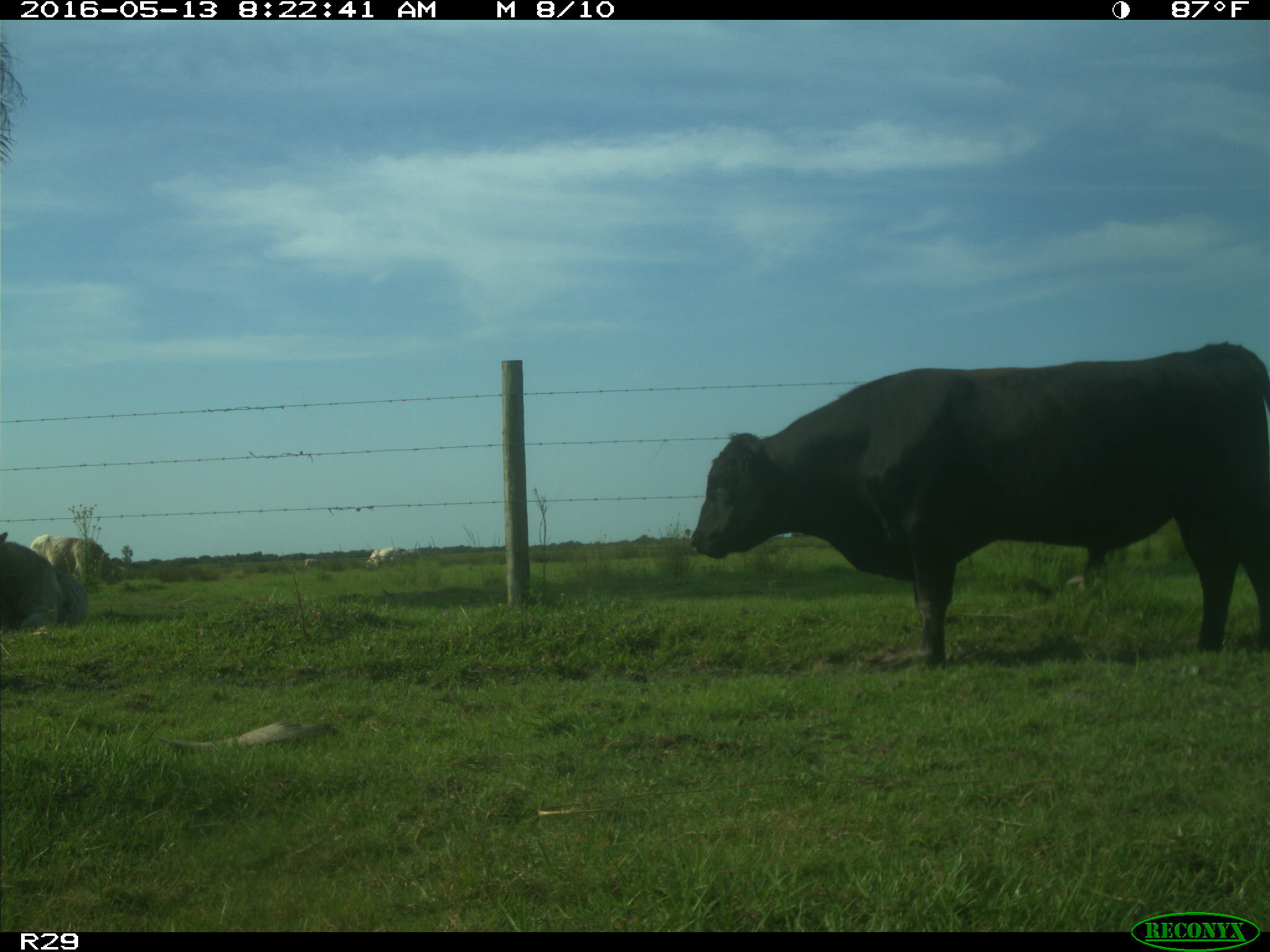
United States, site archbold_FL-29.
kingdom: Animalia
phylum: Chordata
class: Mammalia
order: Artiodactyla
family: Bovidae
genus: Bos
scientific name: Bos taurus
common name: domestic cow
Bos taurus (domestic cow).